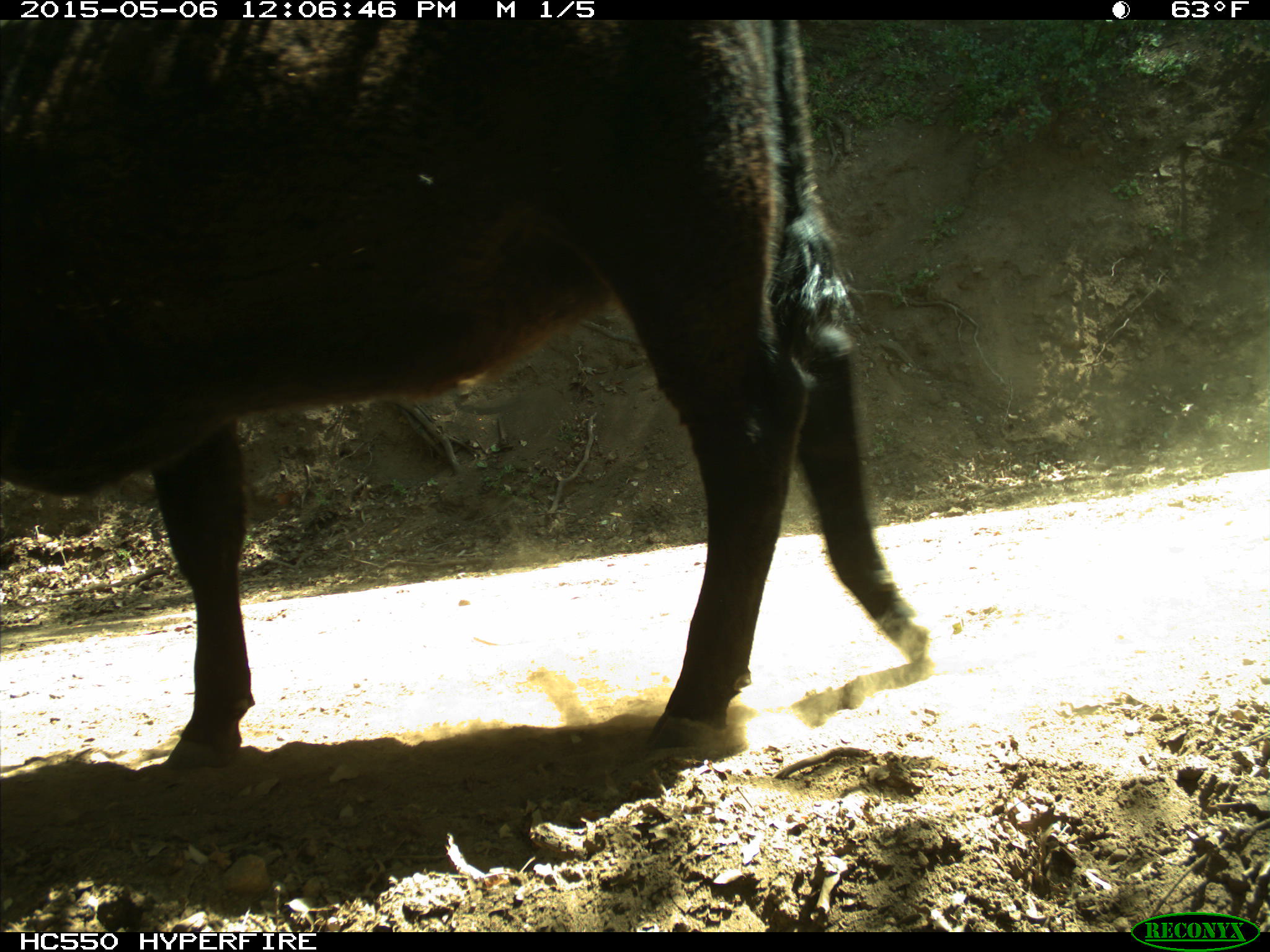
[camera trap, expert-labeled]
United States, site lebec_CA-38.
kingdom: Animalia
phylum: Chordata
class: Mammalia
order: Artiodactyla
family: Bovidae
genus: Bos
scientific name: Bos taurus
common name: domestic cow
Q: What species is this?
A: Bos taurus (domestic cow).